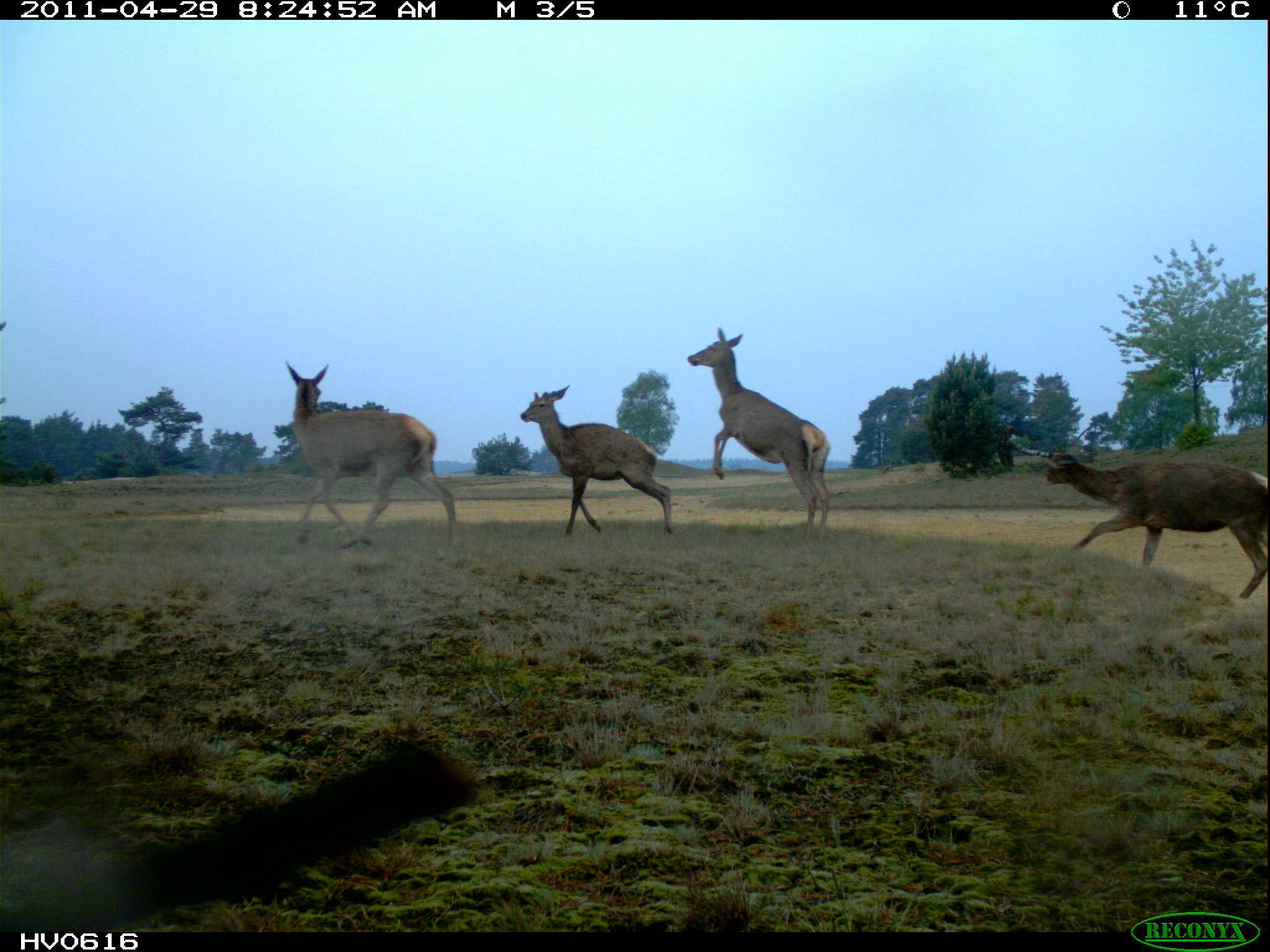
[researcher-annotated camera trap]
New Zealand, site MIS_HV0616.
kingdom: Animalia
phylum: Chordata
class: Mammalia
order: Artiodactyla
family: Cervidae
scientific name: Cervidae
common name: deer